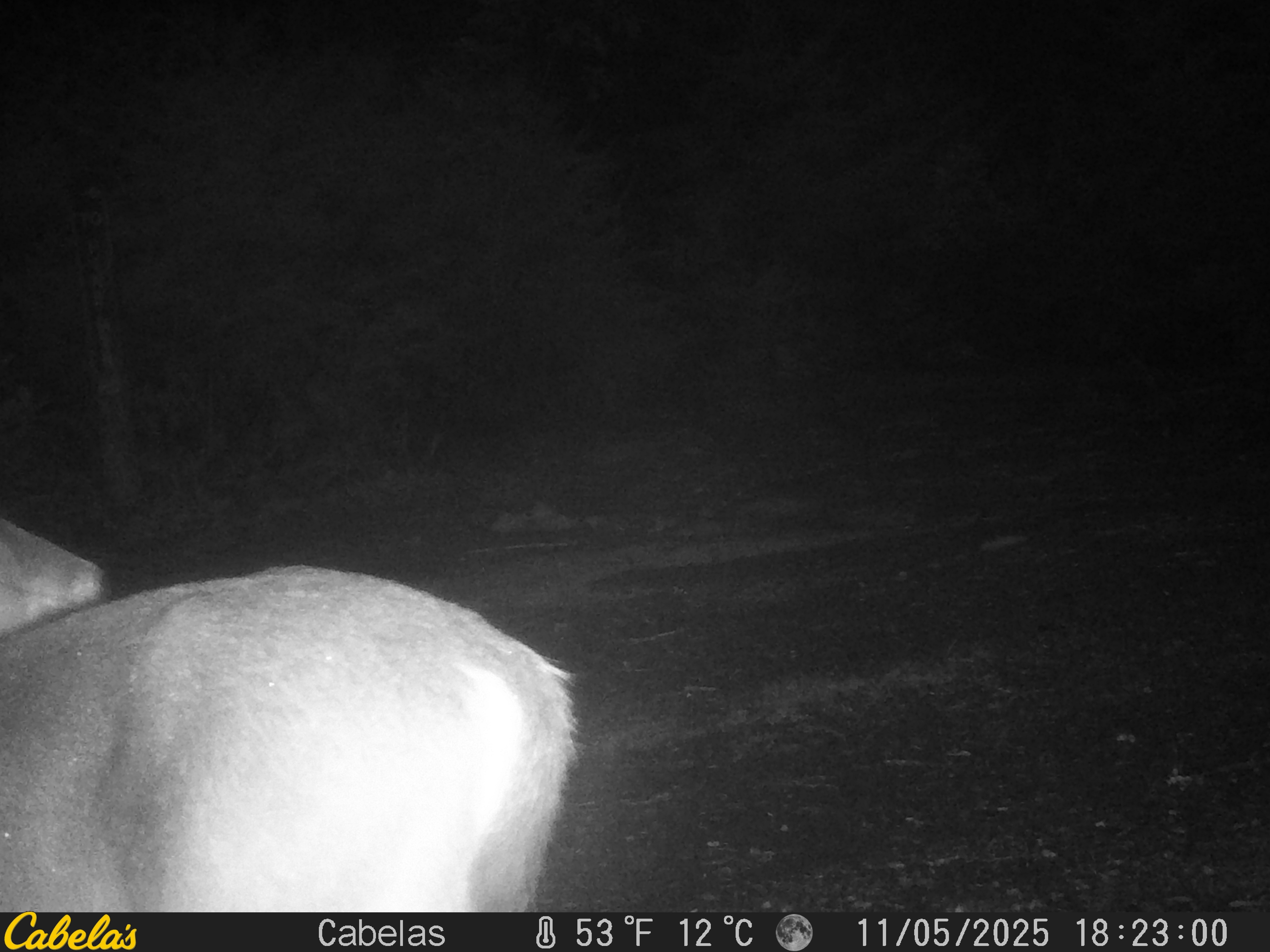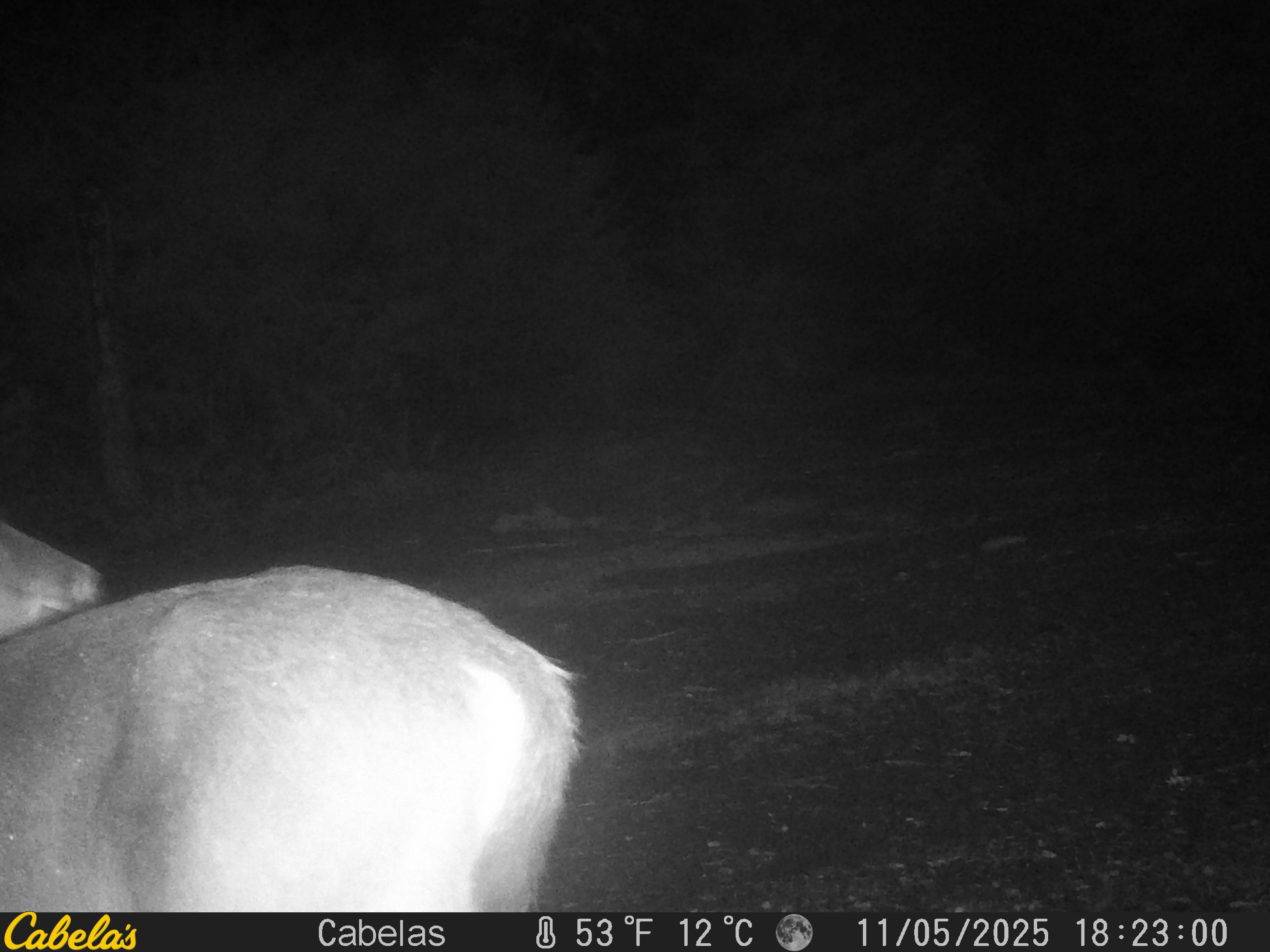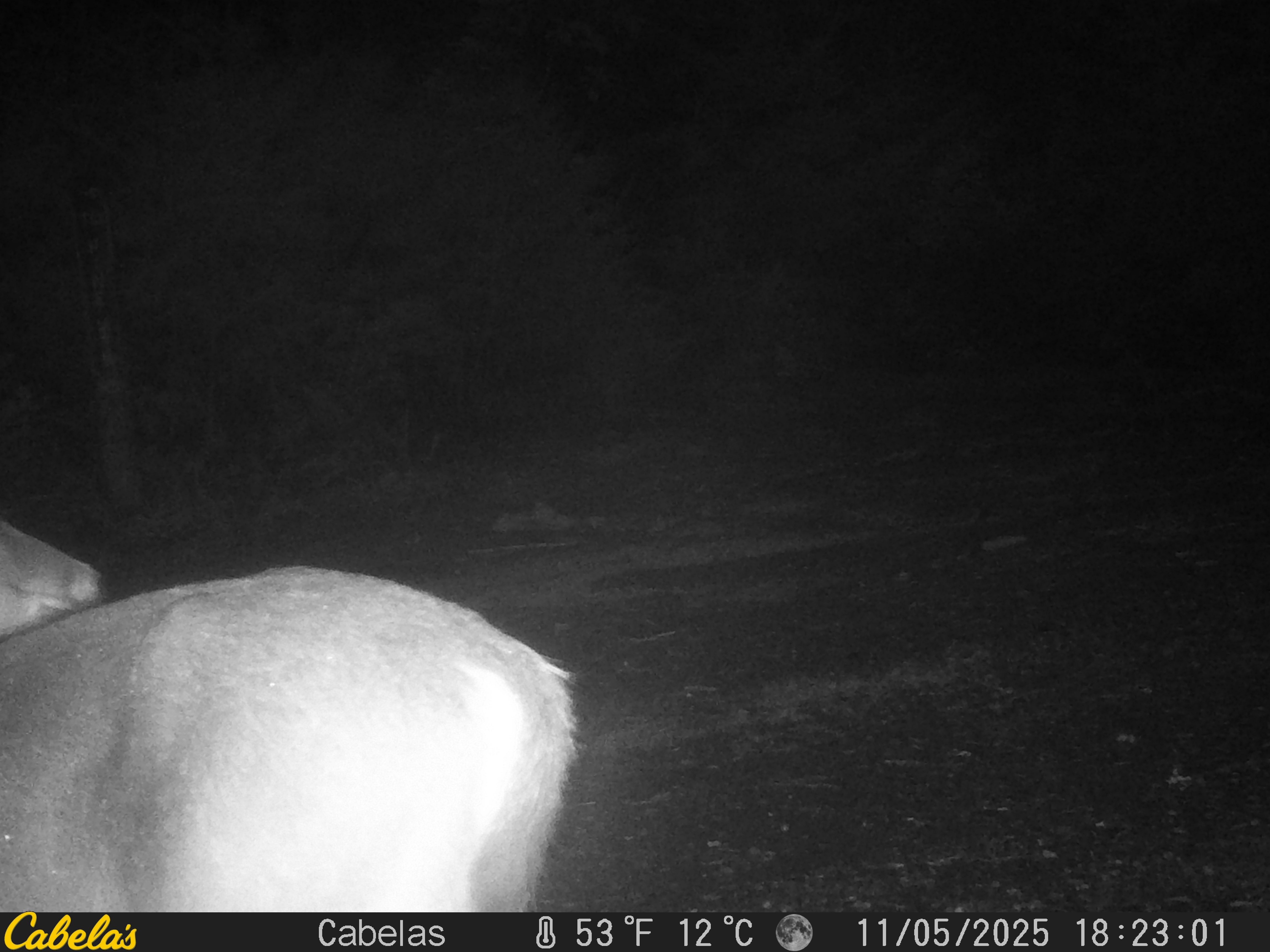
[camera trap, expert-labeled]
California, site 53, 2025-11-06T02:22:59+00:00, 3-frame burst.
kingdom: Animalia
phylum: Chordata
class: Mammalia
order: Artiodactyla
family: Cervidae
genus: Odocoileus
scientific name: Odocoileus hemionus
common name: mule deer